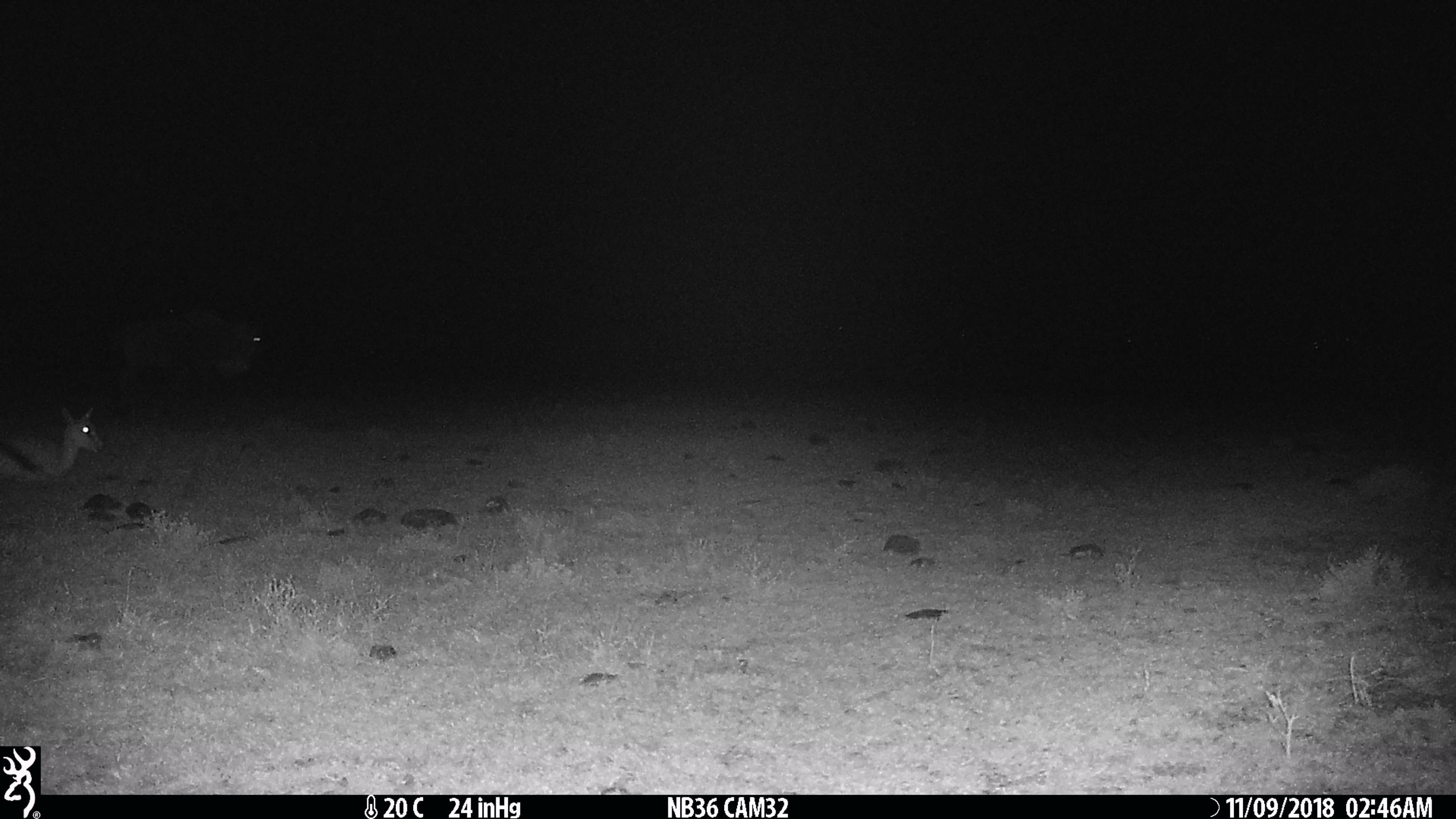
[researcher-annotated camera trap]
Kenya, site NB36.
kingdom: Animalia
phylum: Chordata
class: Mammalia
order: Artiodactyla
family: Bovidae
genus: Connochaetes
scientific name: Connochaetes taurinus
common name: blue wildebeest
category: wildebeest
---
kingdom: Animalia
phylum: Chordata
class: Mammalia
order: Artiodactyla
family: Bovidae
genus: Eudorcas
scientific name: Eudorcas thomsonii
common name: thomon's gazelle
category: gazelle thomsons